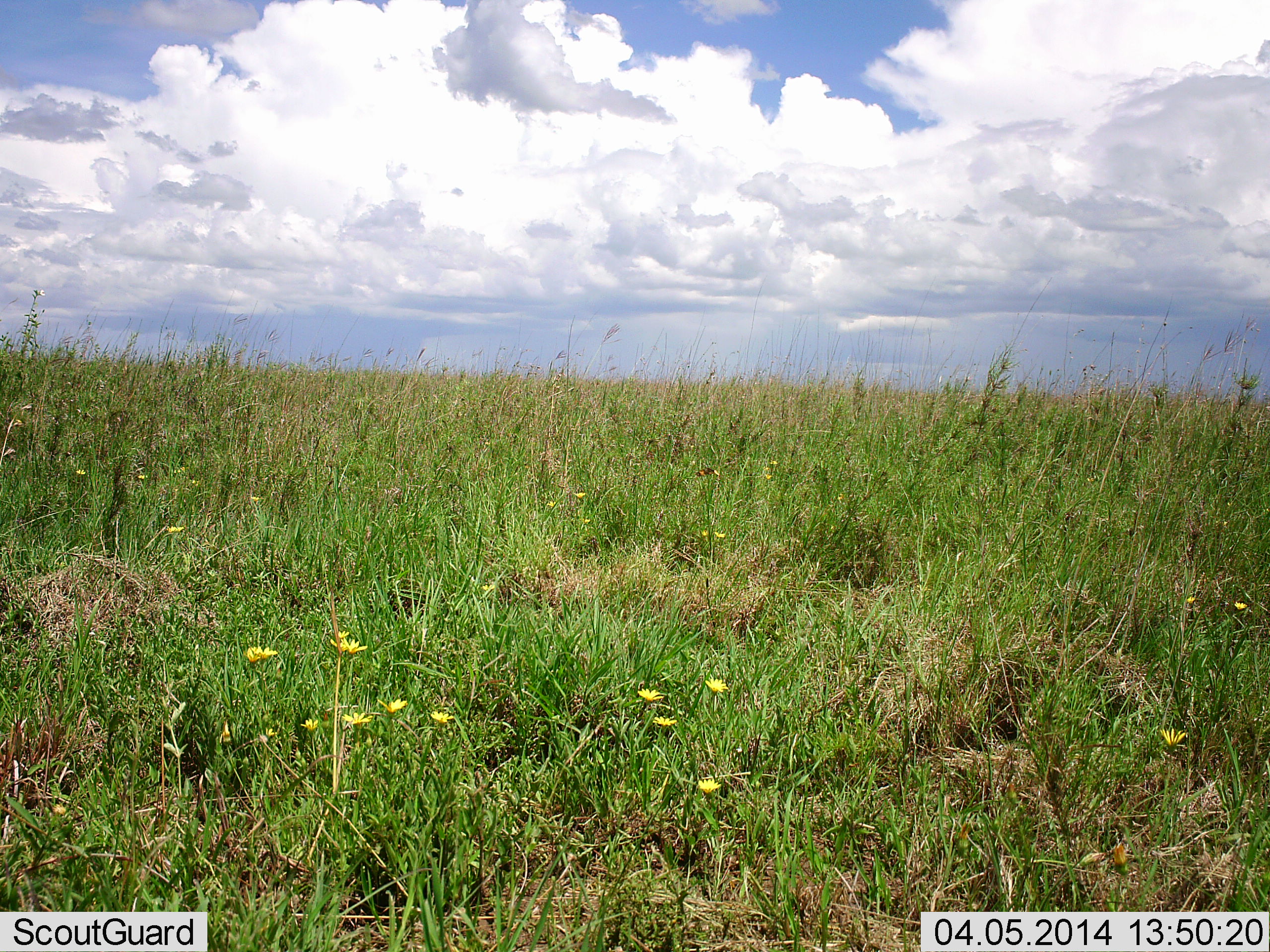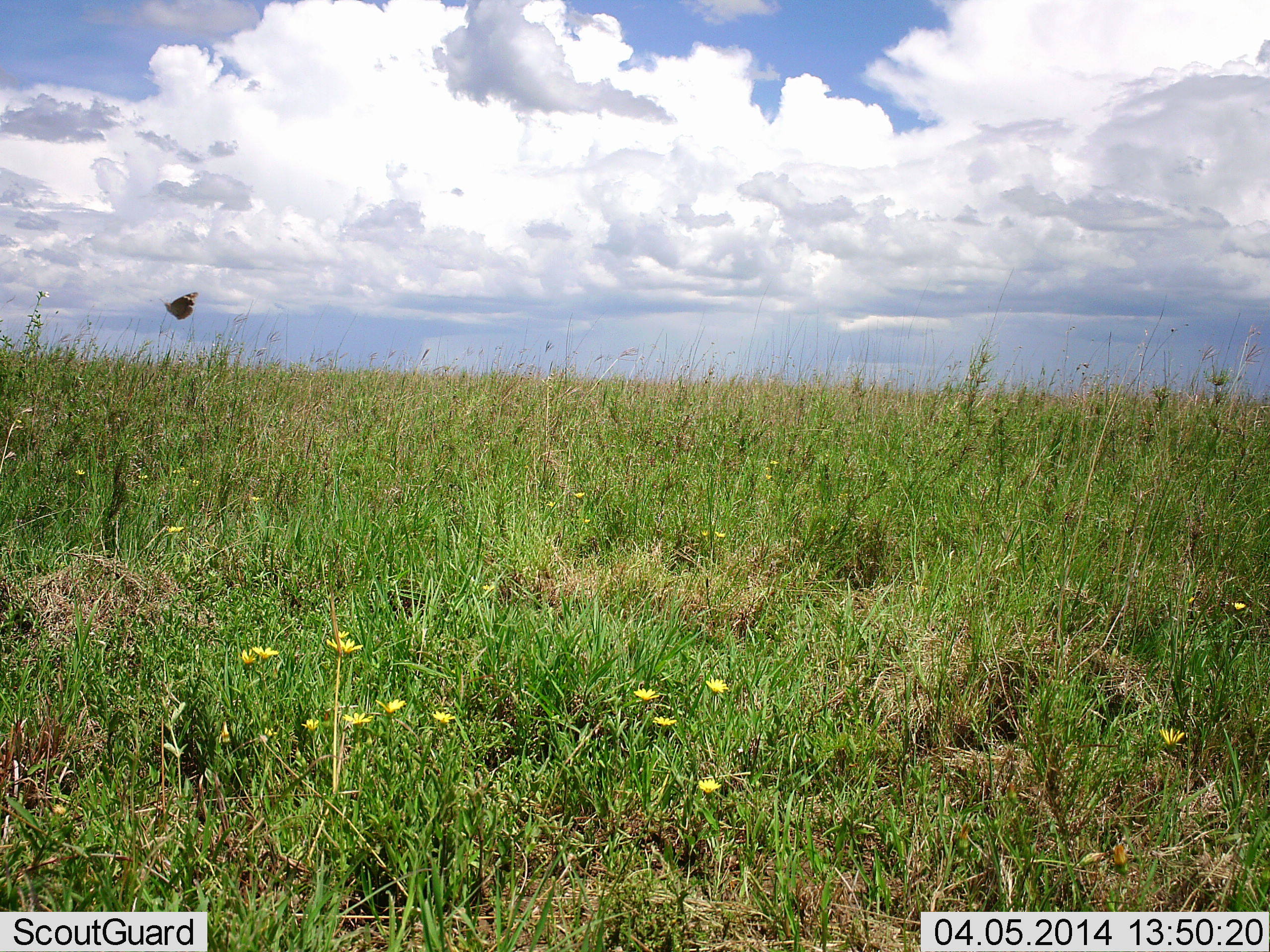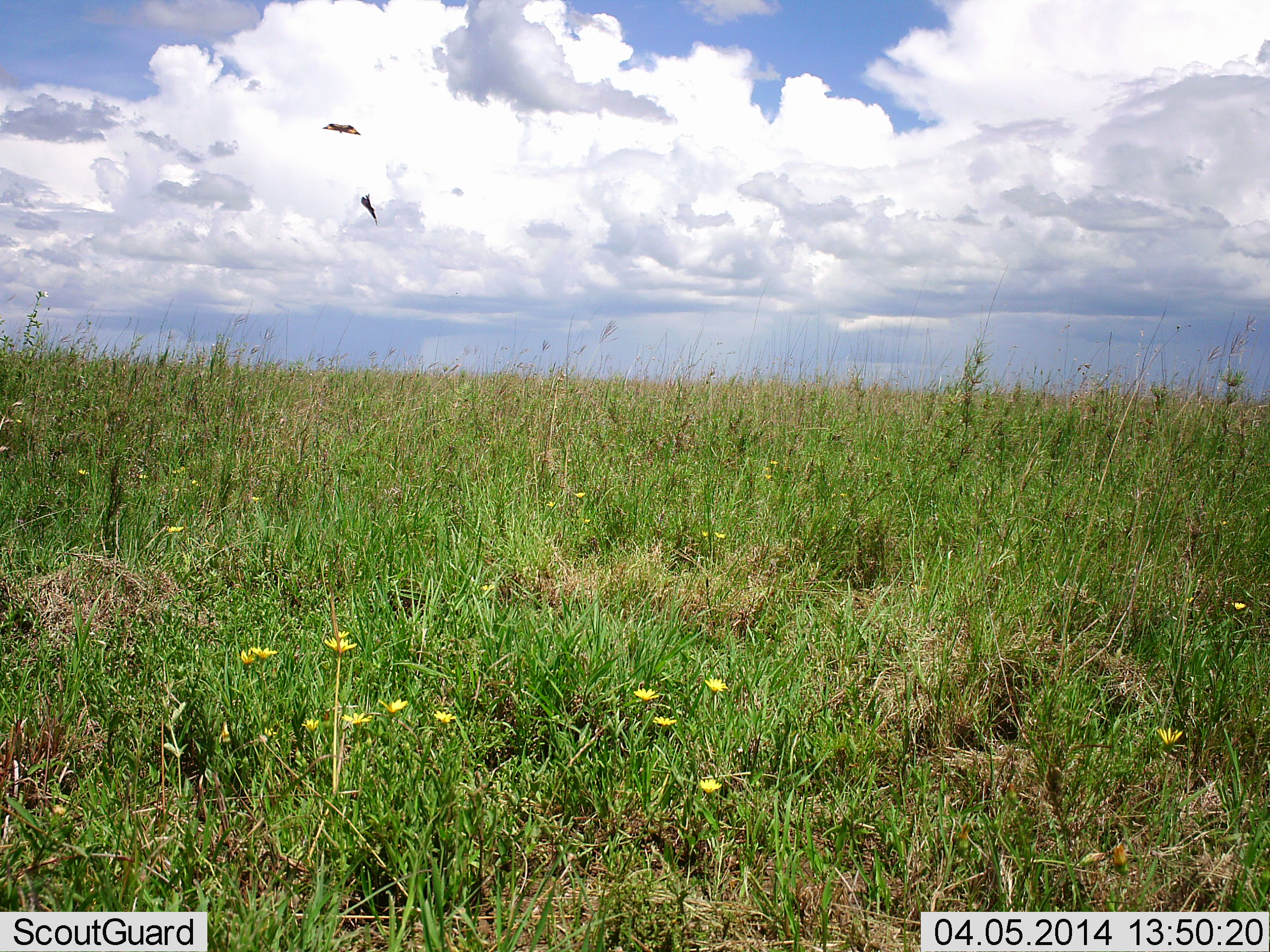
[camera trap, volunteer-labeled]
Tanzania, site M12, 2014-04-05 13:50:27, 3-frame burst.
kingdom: Animalia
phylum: Arthropoda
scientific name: Arthropoda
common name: arthropods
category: insectspider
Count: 2.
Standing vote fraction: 0%.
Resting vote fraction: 0%.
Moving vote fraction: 100%.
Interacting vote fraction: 0%.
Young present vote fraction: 0%.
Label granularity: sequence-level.